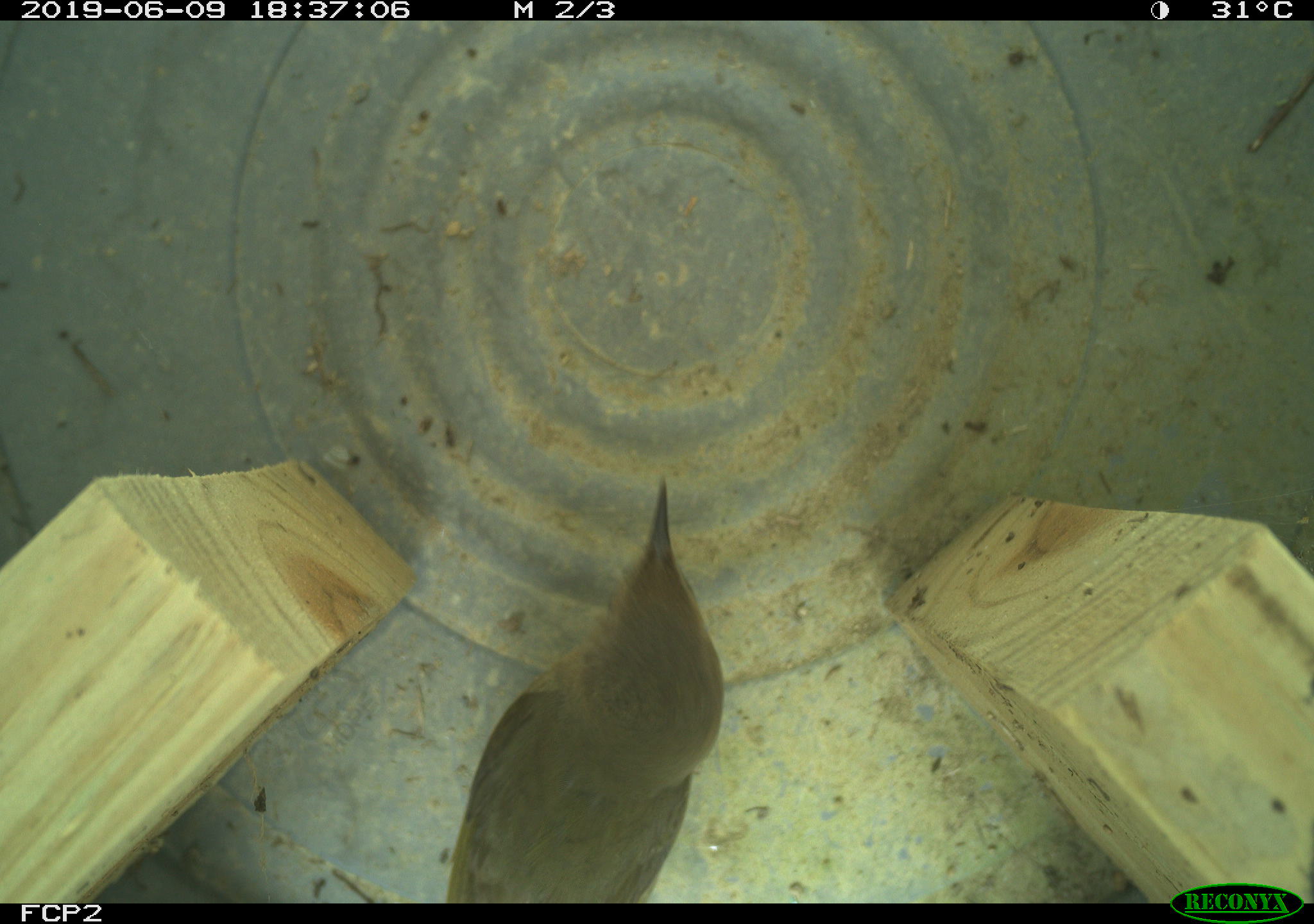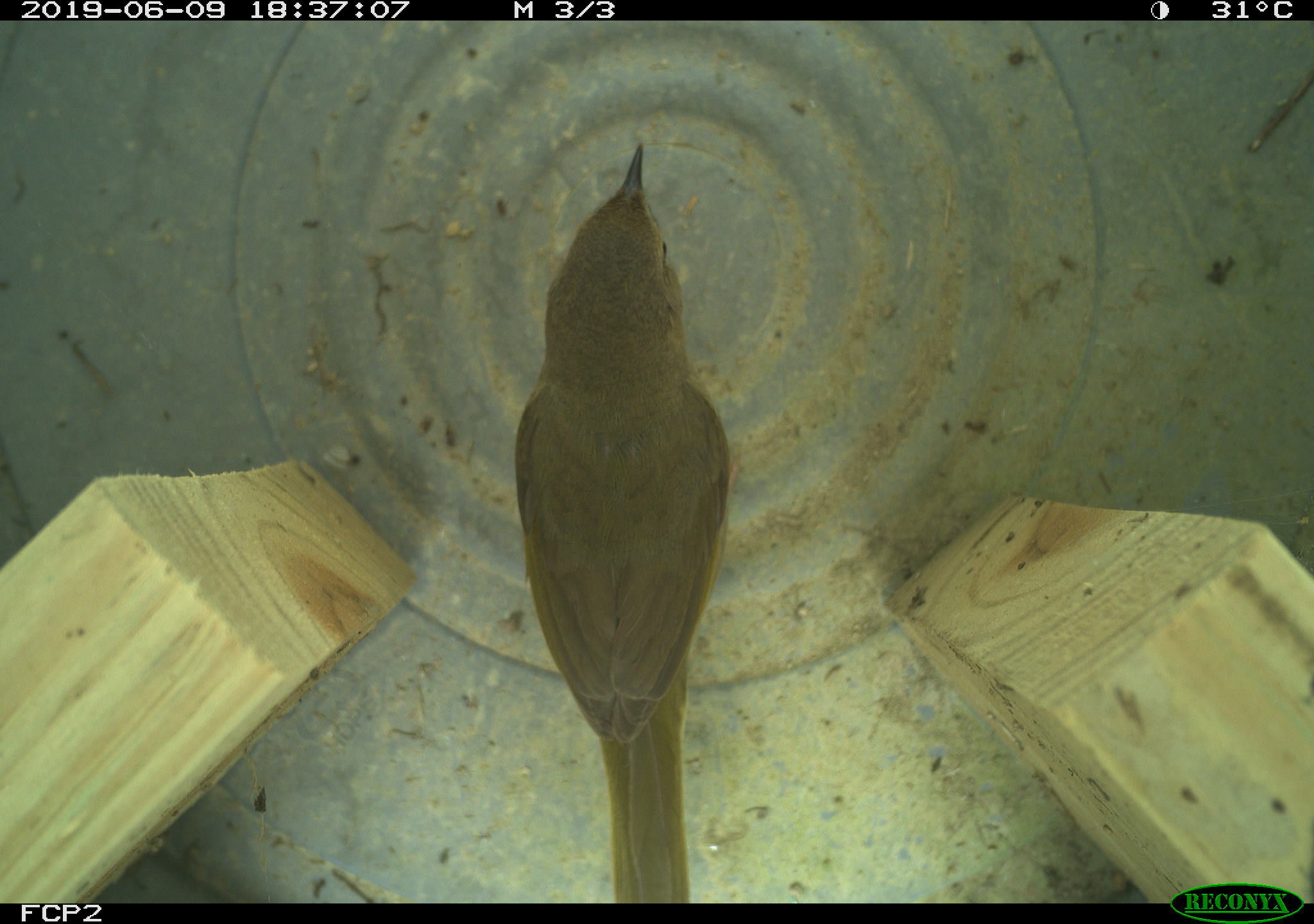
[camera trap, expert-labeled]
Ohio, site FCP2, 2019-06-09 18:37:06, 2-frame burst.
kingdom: Animalia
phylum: Chordata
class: Aves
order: Passeriformes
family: Parulidae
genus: Geothlypis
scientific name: Geothlypis trichas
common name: common yellowthroat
Common yellowthroat (Geothlypis trichas).